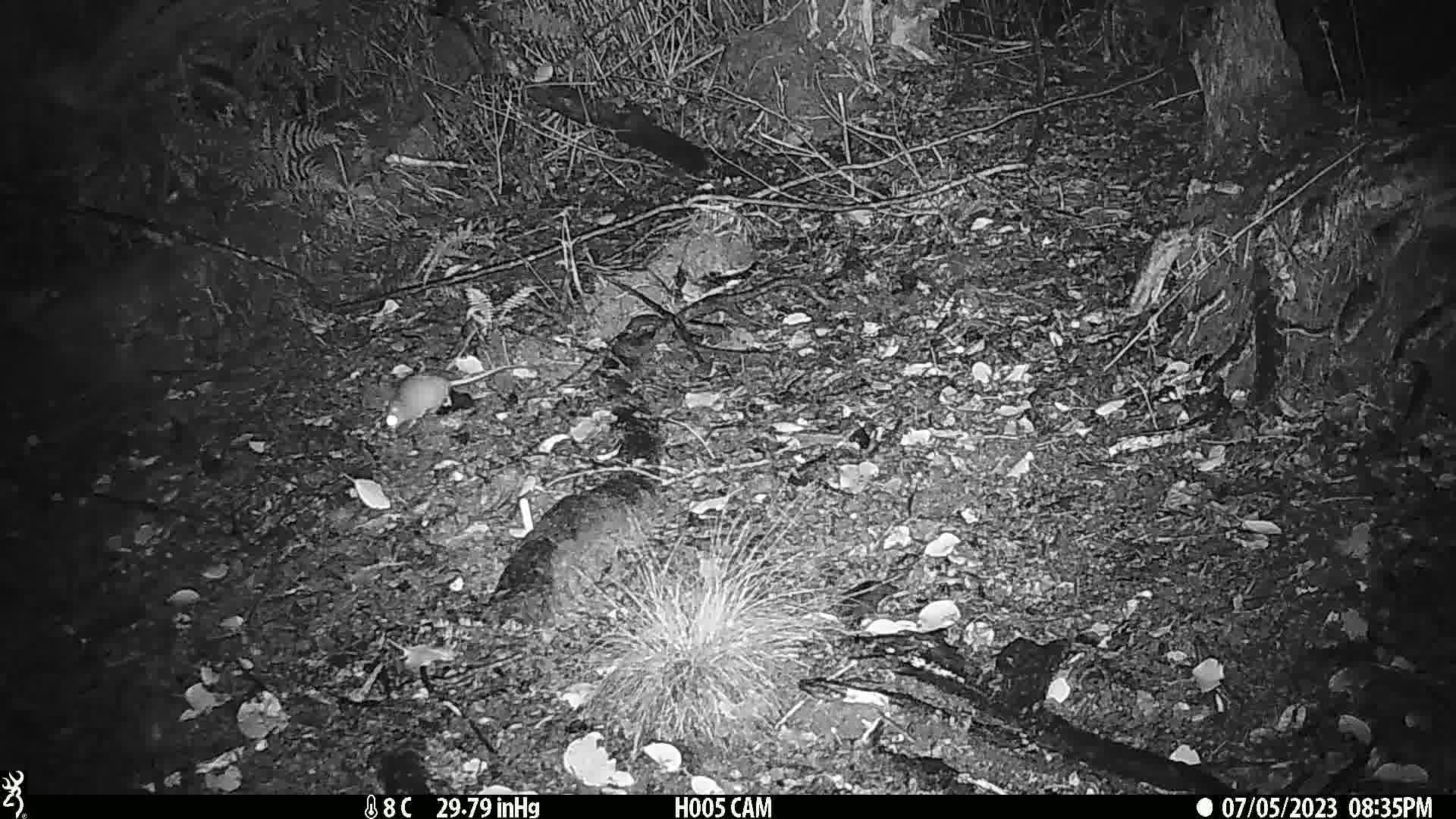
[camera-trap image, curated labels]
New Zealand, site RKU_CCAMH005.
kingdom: Animalia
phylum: Chordata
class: Mammalia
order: Rodentia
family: Muridae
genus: Rattus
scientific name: Rattus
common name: rat